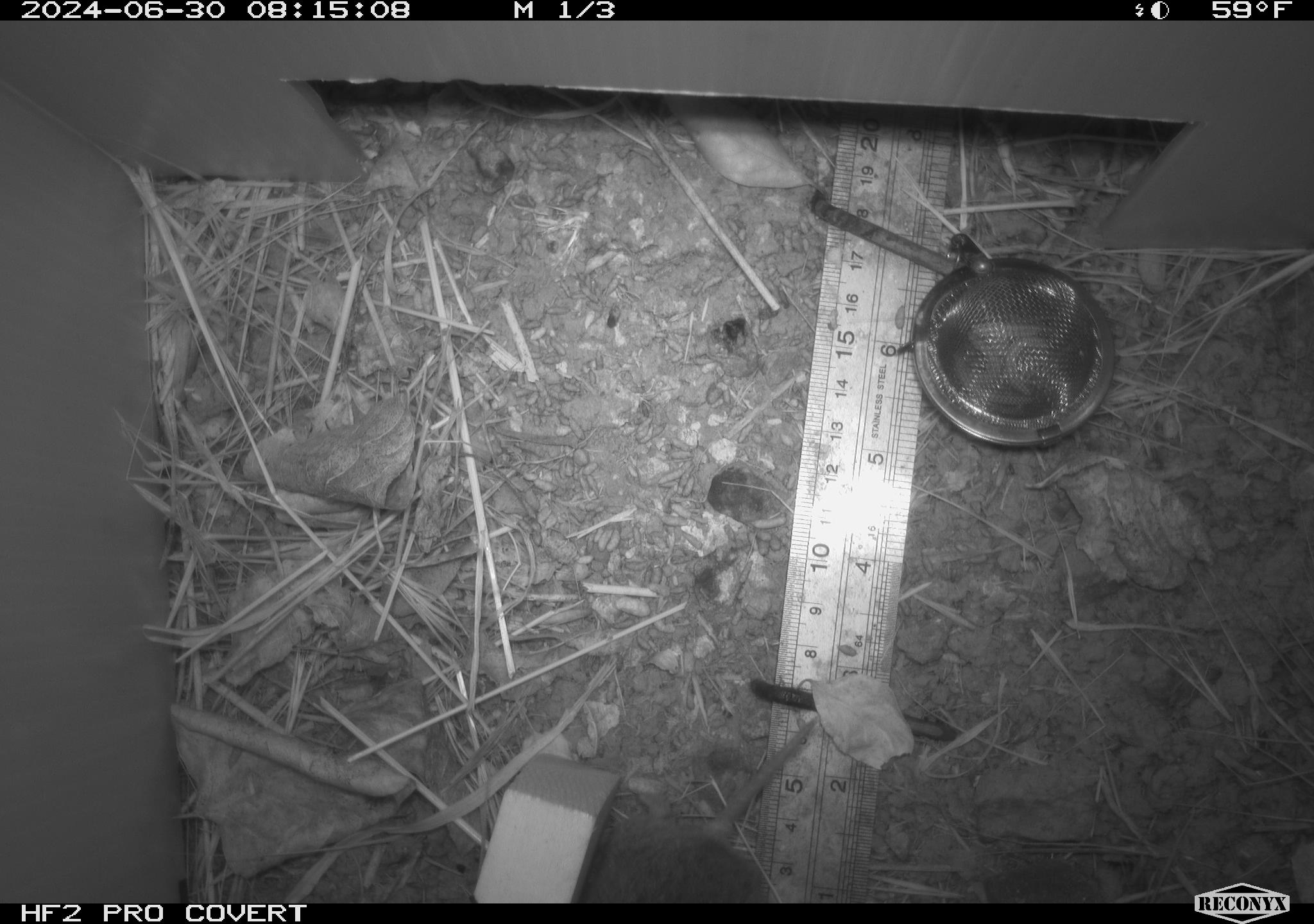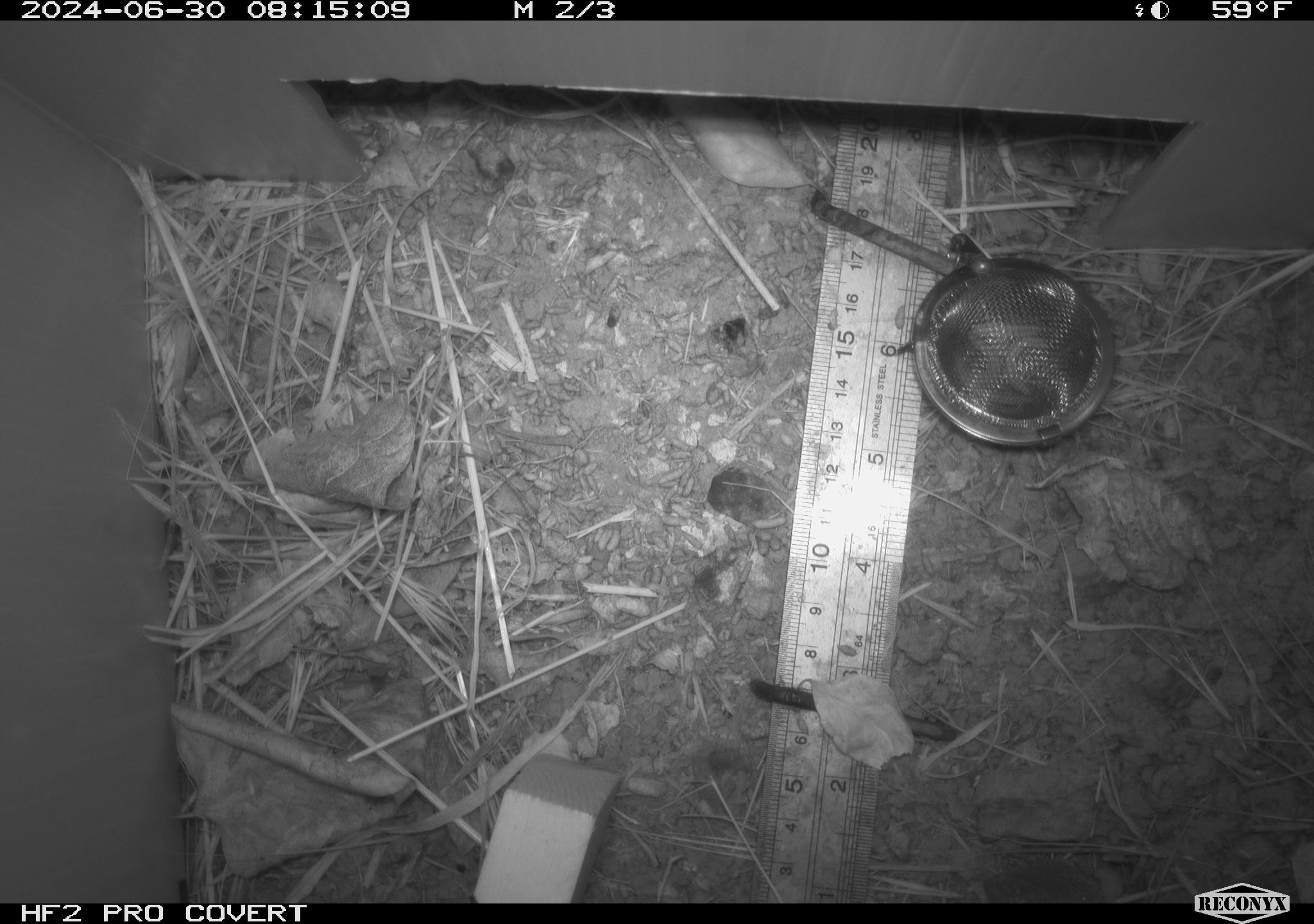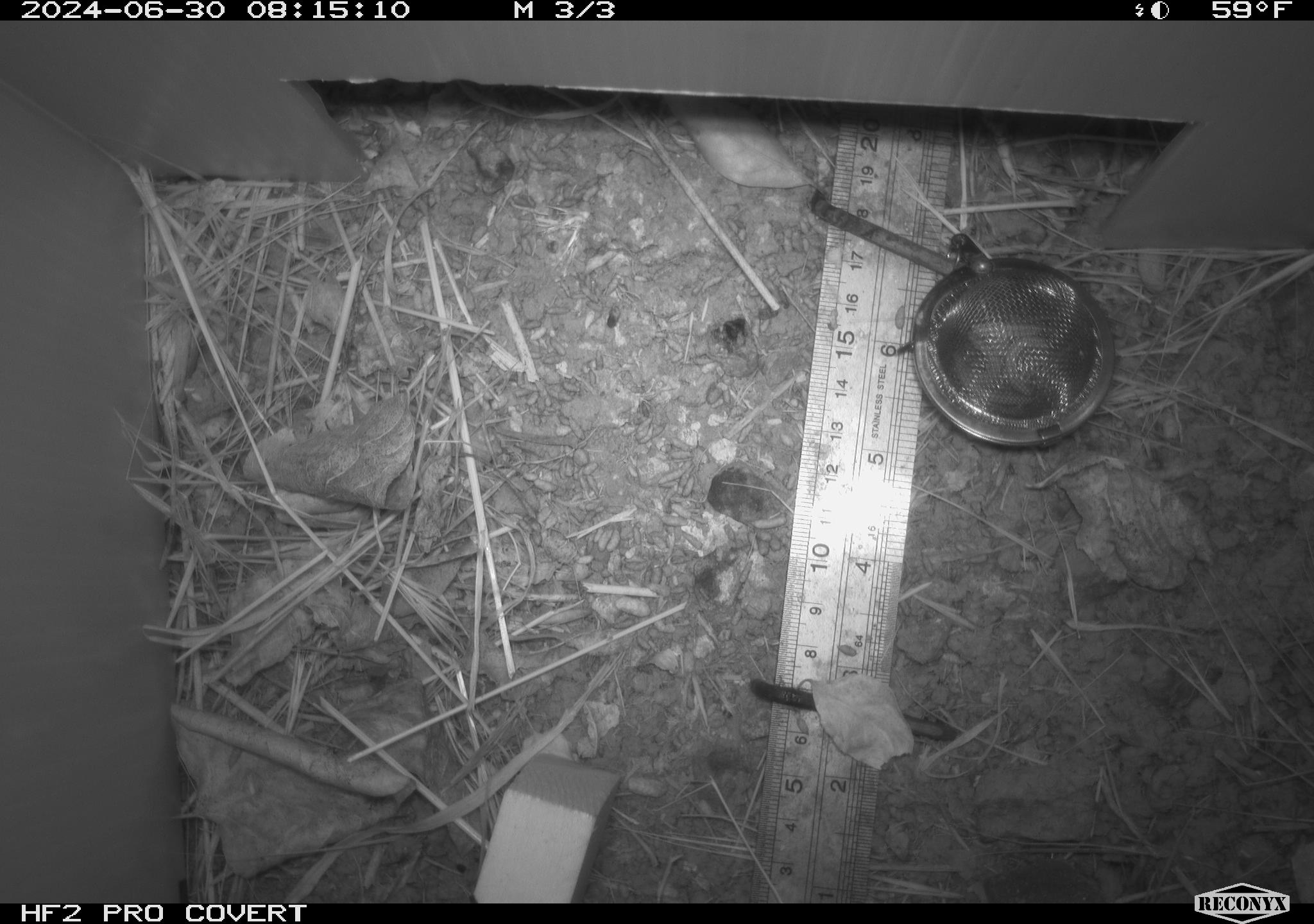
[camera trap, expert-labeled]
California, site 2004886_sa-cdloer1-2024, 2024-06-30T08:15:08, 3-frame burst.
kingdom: Animalia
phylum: Chordata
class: Mammalia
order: Rodentia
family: Cricetidae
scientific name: Arvicolinae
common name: voles, lemmings, and muskrats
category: arvicolinae subfamily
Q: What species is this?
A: Arvicolinae subfamily (voles, lemmings, and muskrats) (Arvicolinae).